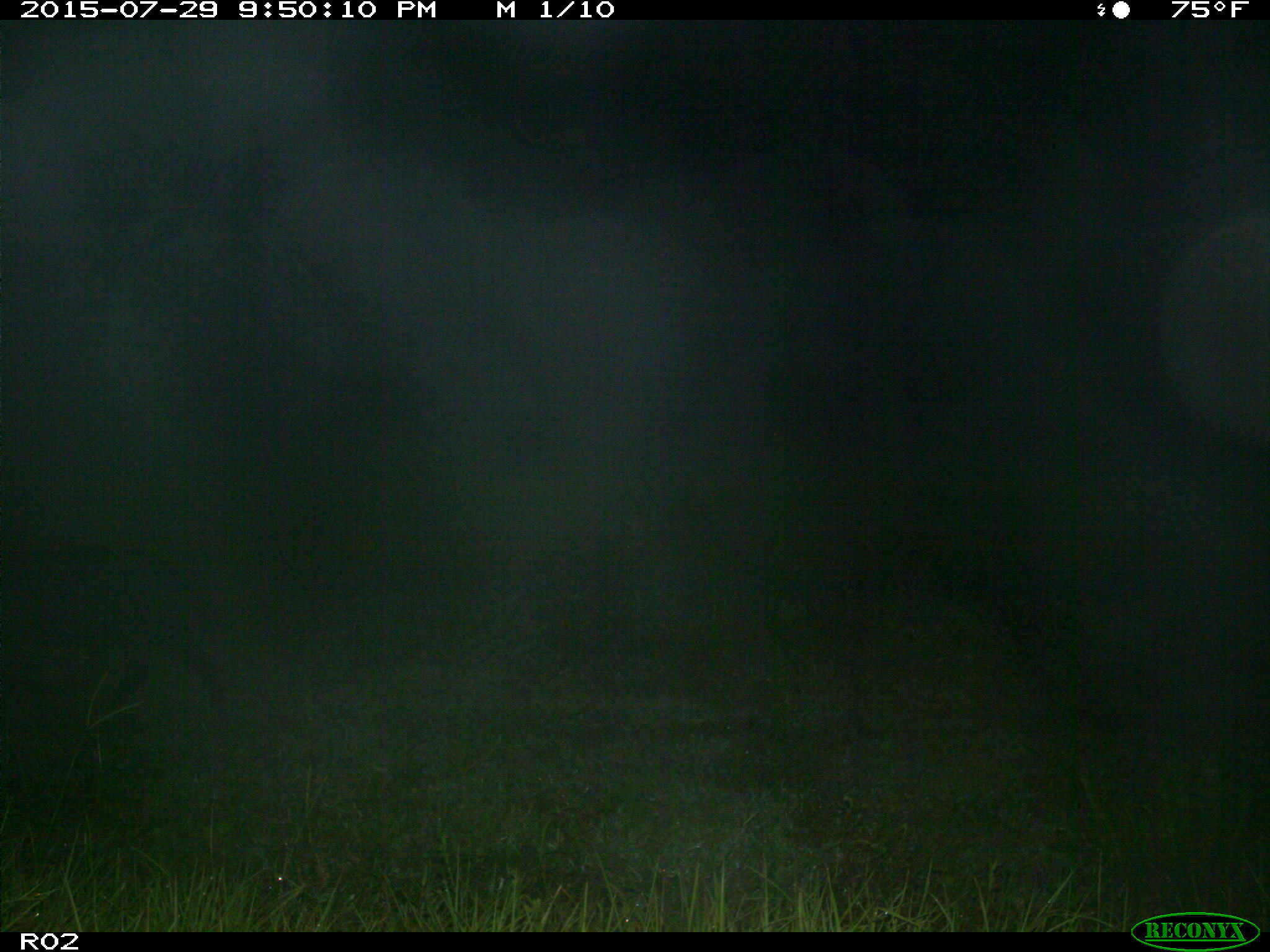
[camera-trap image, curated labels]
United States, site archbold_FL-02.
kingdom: Animalia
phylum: Chordata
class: Mammalia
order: Artiodactyla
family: Suidae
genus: Sus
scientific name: Sus scrofa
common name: wild boar